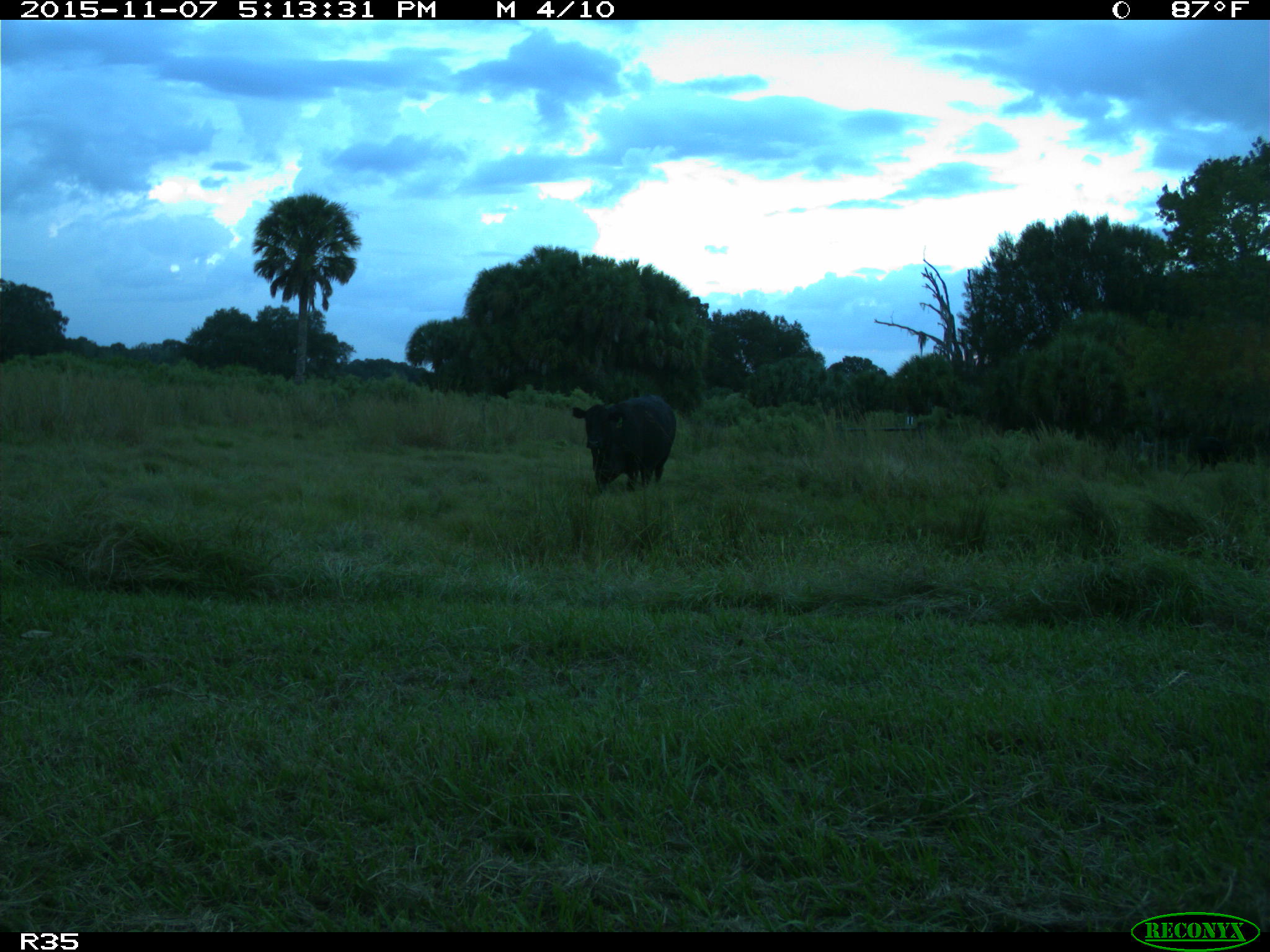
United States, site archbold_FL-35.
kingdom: Animalia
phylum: Chordata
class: Mammalia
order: Artiodactyla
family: Bovidae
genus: Bos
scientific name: Bos taurus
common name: domestic cow